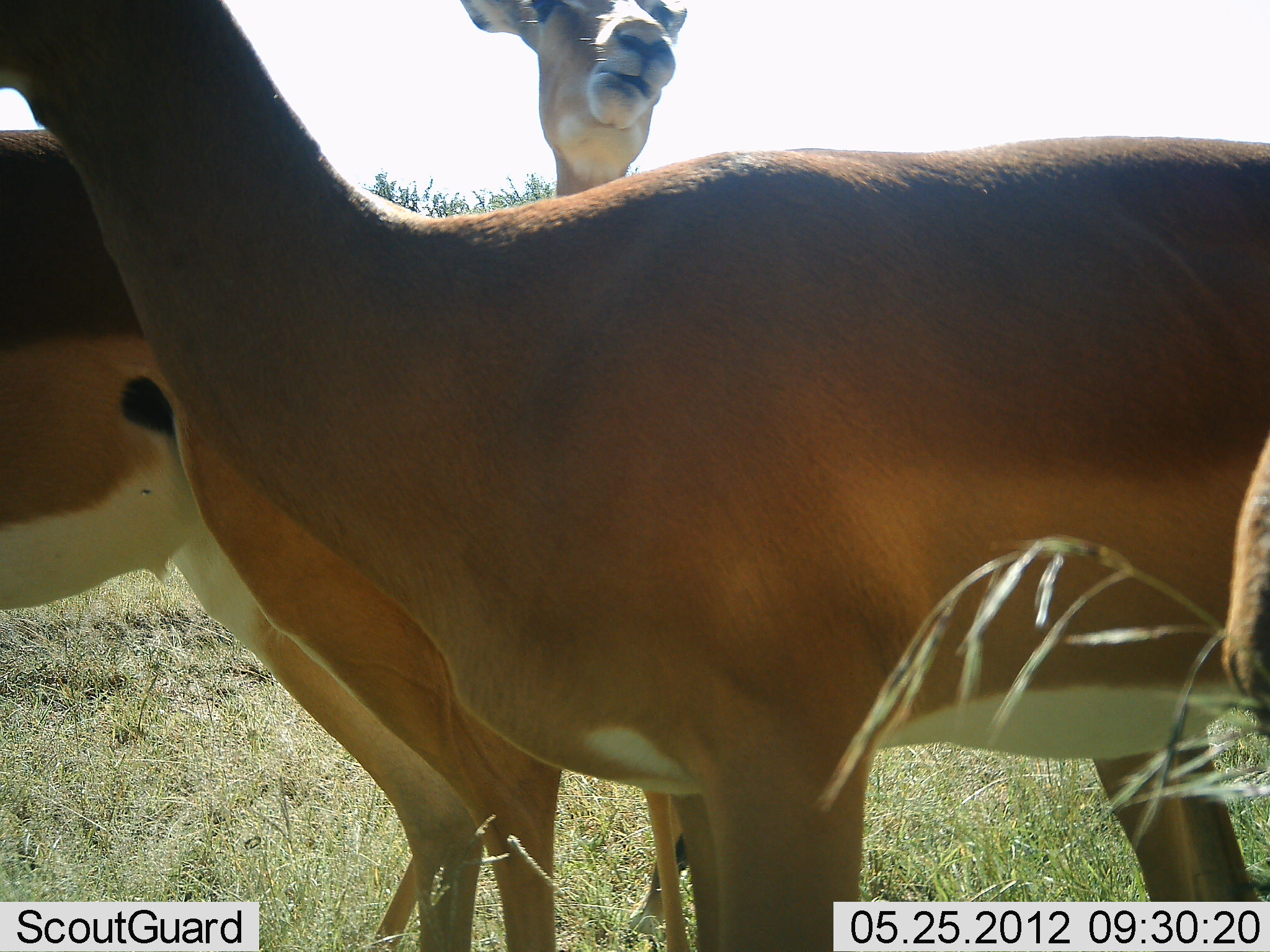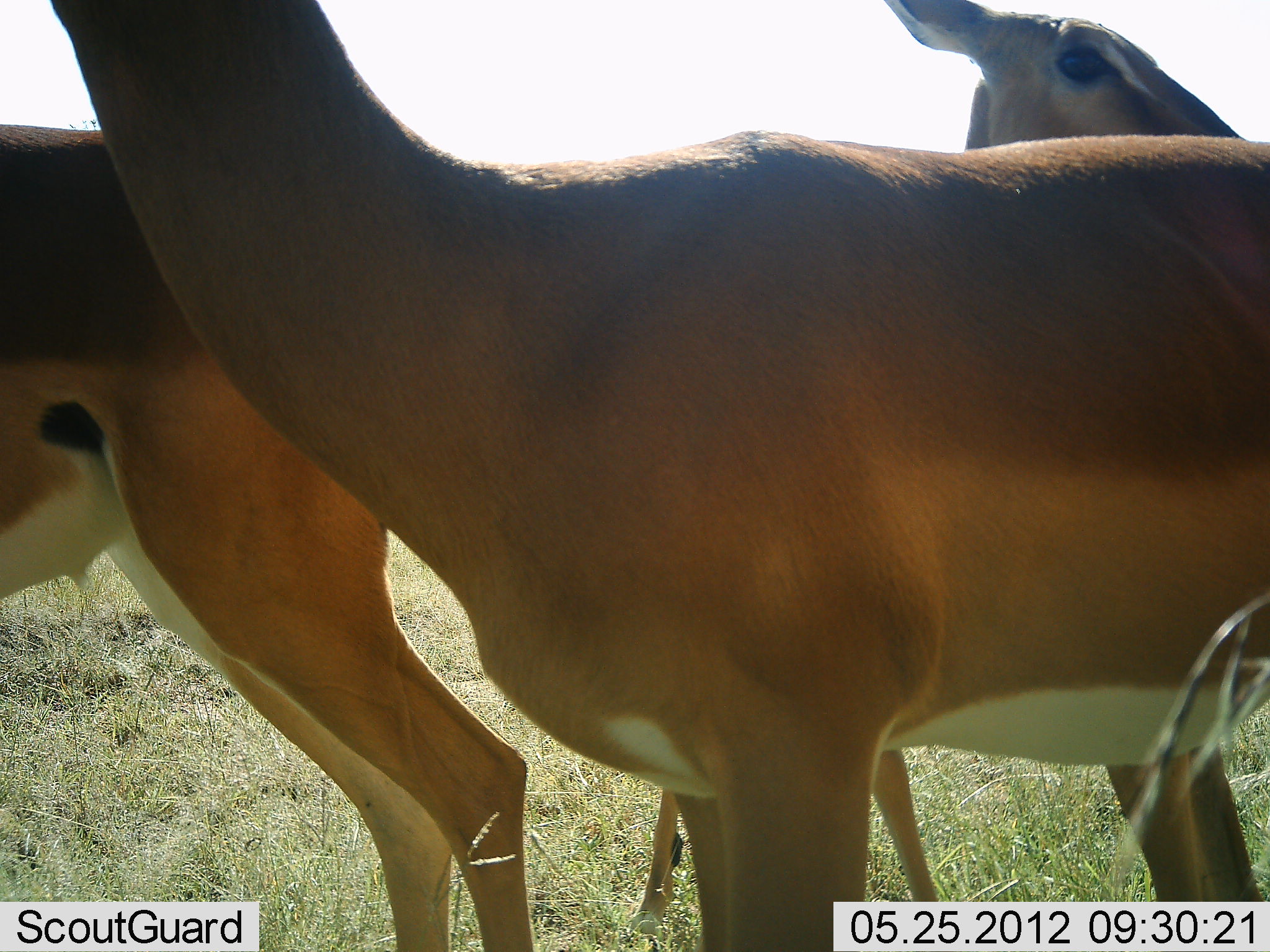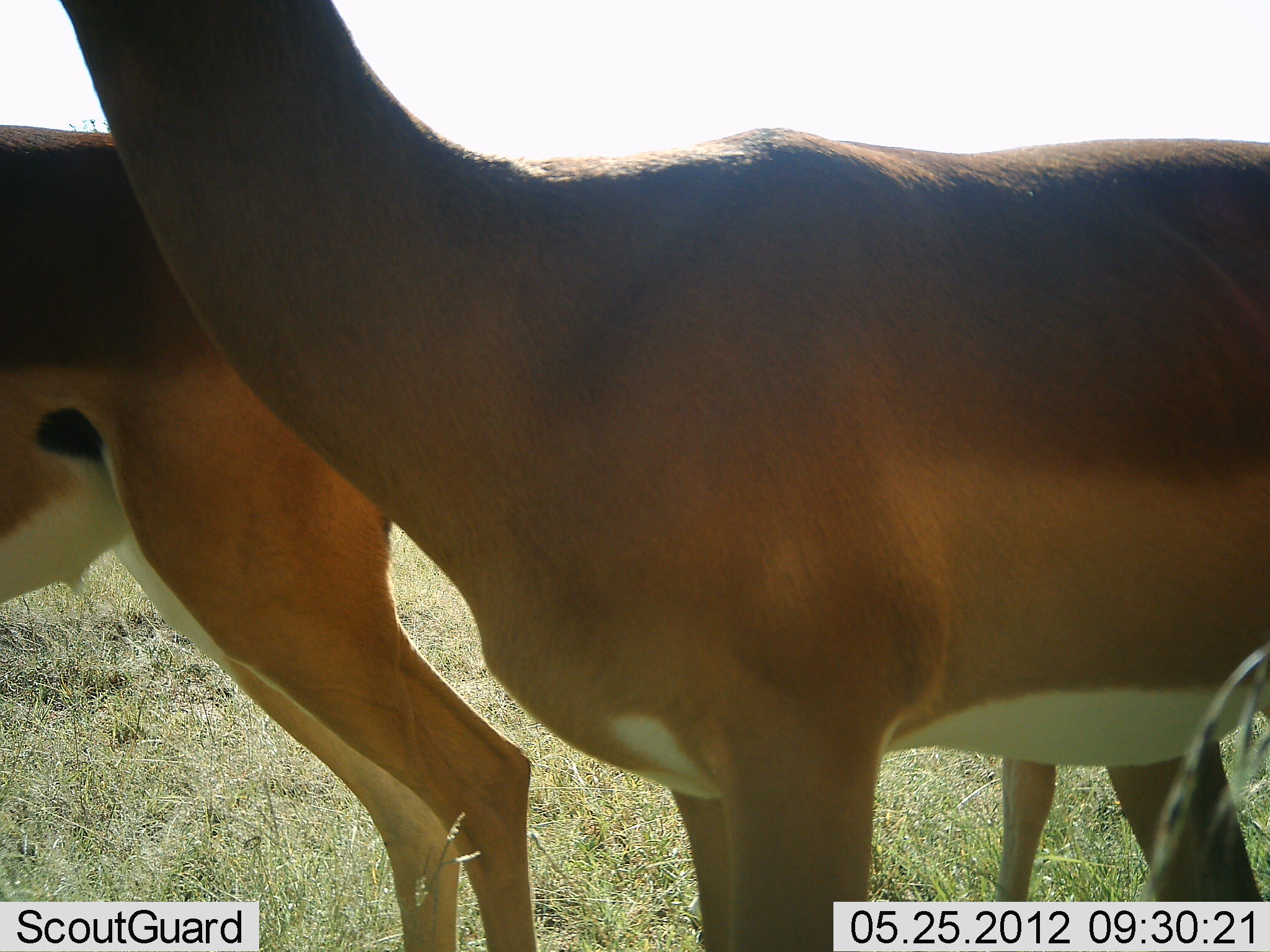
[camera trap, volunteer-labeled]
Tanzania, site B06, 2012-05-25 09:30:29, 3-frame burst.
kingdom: Animalia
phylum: Chordata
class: Mammalia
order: Artiodactyla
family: Bovidae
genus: Aepyceros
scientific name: Aepyceros melampus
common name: impala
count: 3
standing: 100%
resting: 0%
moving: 20%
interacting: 0%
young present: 0%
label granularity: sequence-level